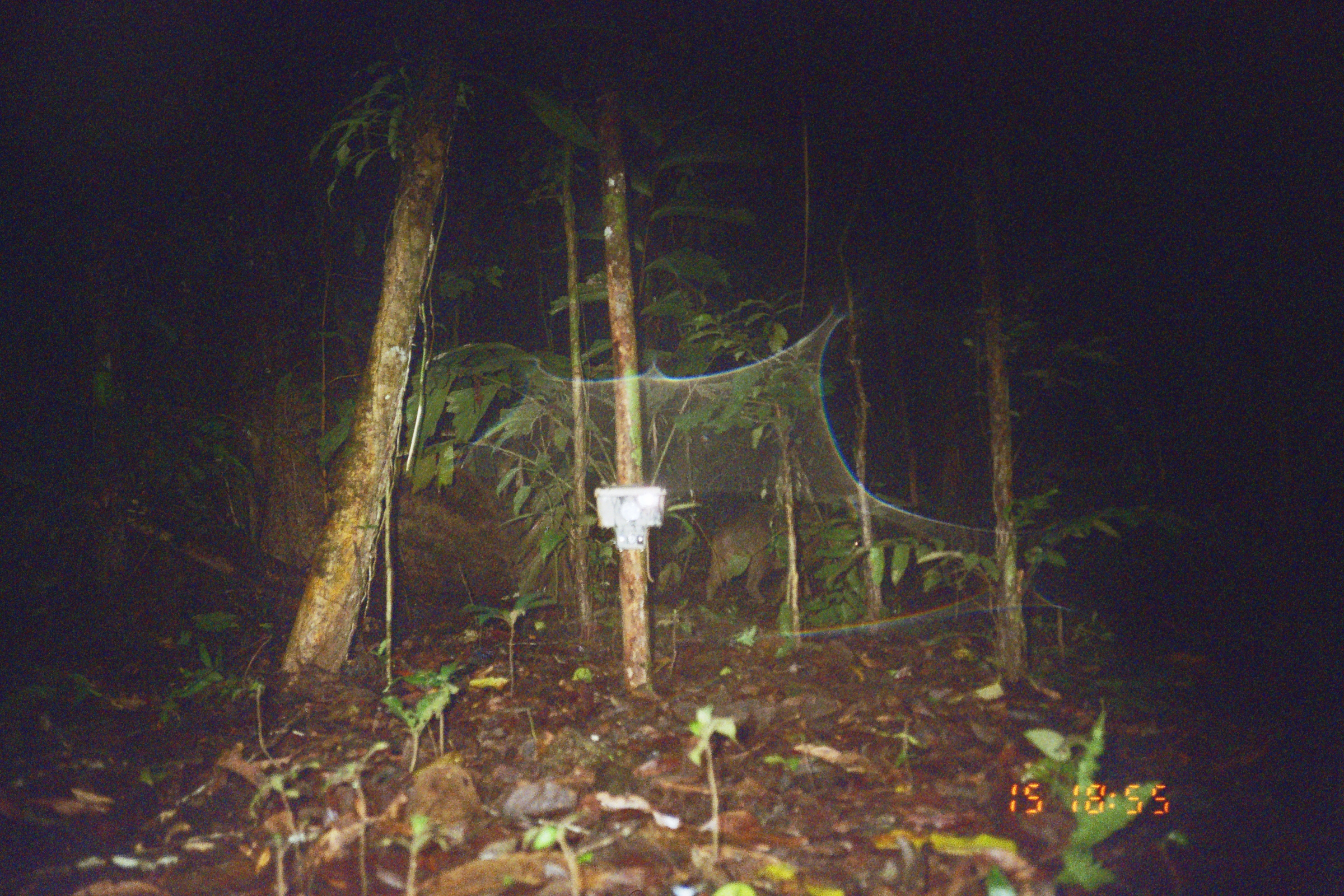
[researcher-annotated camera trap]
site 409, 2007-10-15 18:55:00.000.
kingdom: Animalia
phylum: Chordata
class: Mammalia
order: Artiodactyla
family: Tayassuidae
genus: Tayassu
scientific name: Tayassu pecari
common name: white-lipped peccary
Tayassu pecari (white-lipped peccary).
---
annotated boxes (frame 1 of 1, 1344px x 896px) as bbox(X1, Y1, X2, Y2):
tayassu pecari: bbox(702, 509, 859, 602)